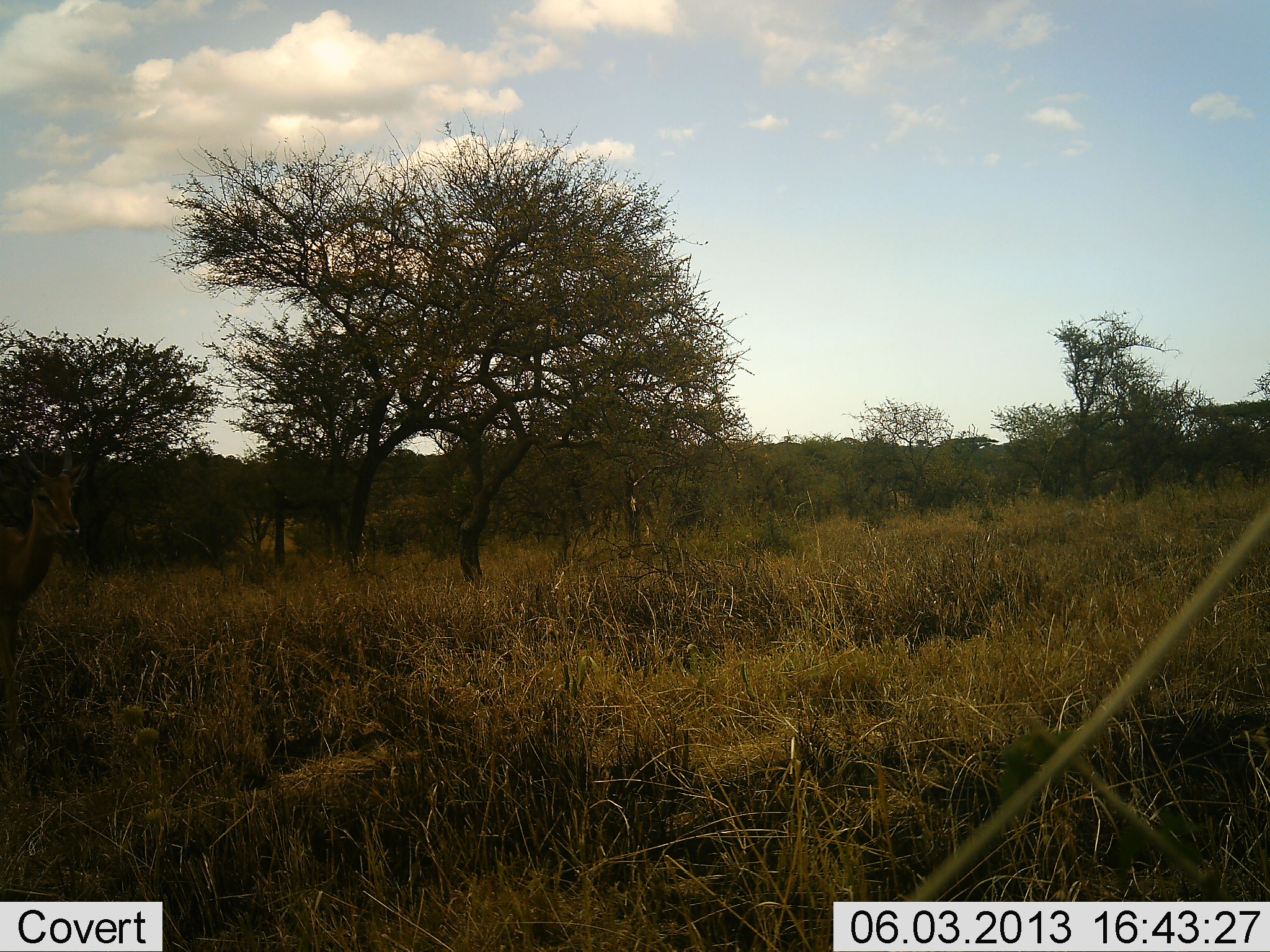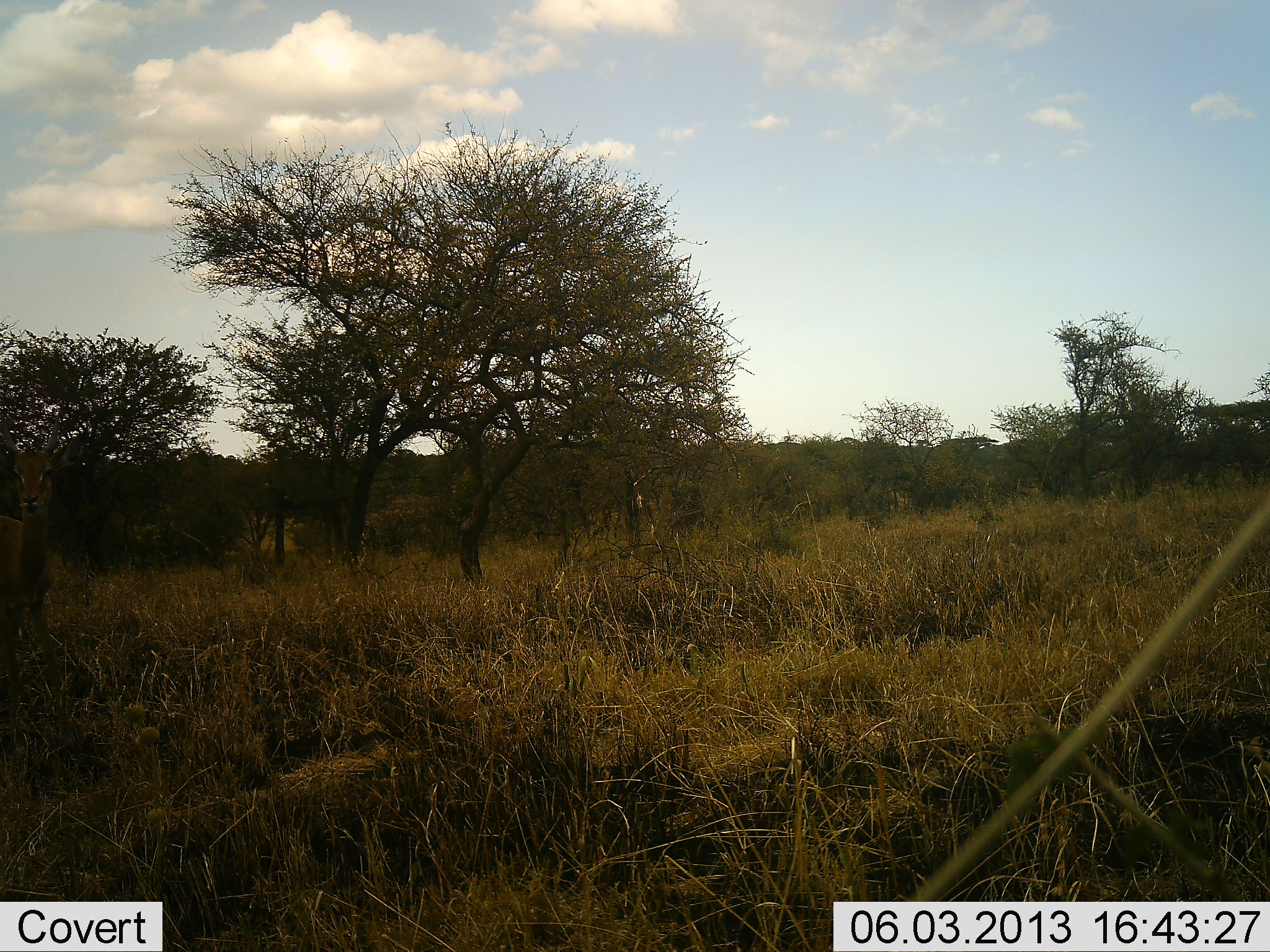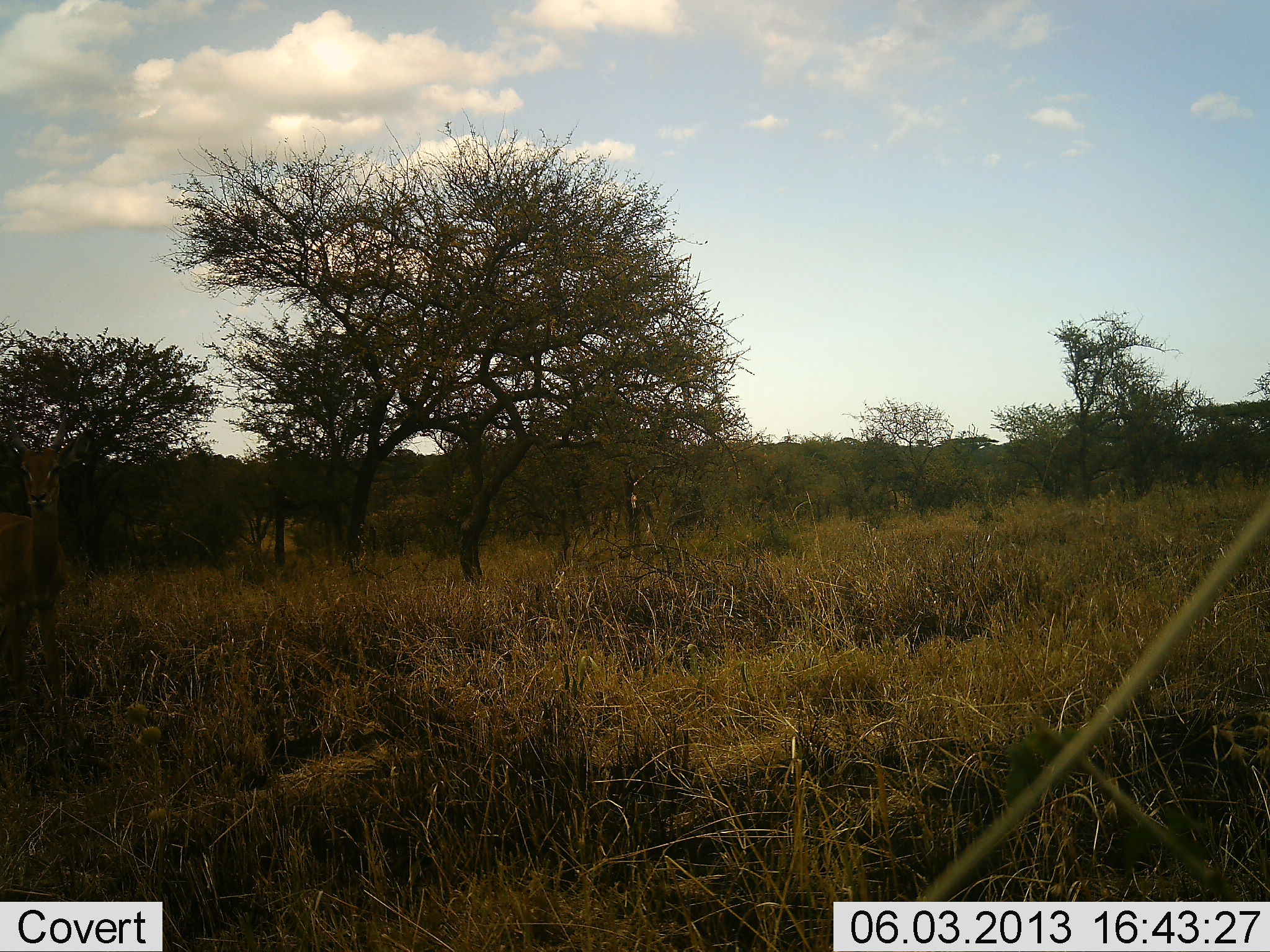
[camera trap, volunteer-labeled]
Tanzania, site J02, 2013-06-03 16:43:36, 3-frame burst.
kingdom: Animalia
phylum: Chordata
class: Mammalia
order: Artiodactyla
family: Bovidae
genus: Aepyceros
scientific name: Aepyceros melampus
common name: impala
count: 1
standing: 88%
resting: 0%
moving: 12%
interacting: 0%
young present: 0%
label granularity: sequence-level